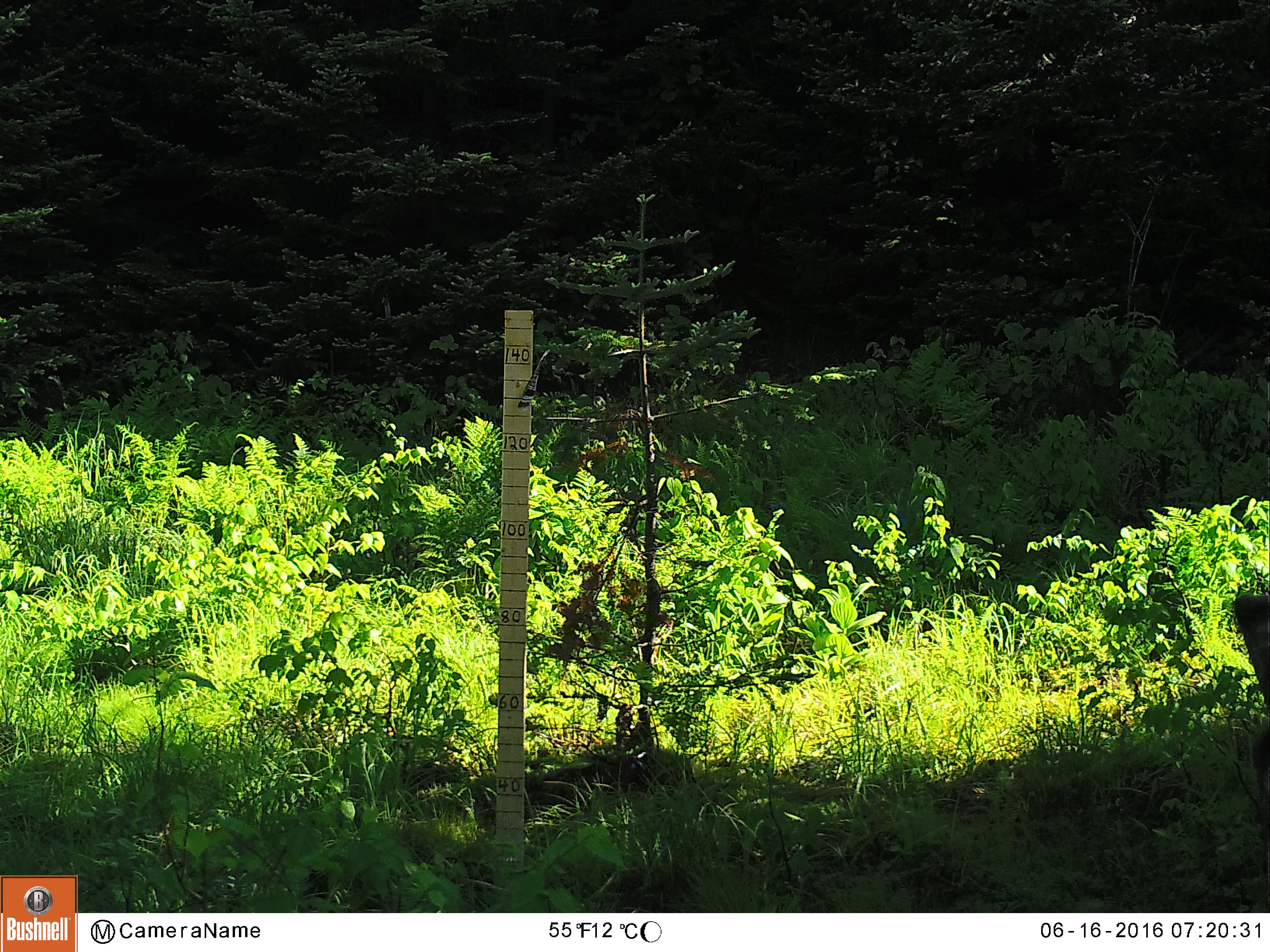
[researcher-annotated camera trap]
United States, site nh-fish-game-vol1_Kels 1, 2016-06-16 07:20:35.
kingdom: Animalia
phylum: Chordata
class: Mammalia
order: Artiodactyla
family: Cervidae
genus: Alces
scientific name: Alces alces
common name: moose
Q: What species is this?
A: Moose (Alces alces).